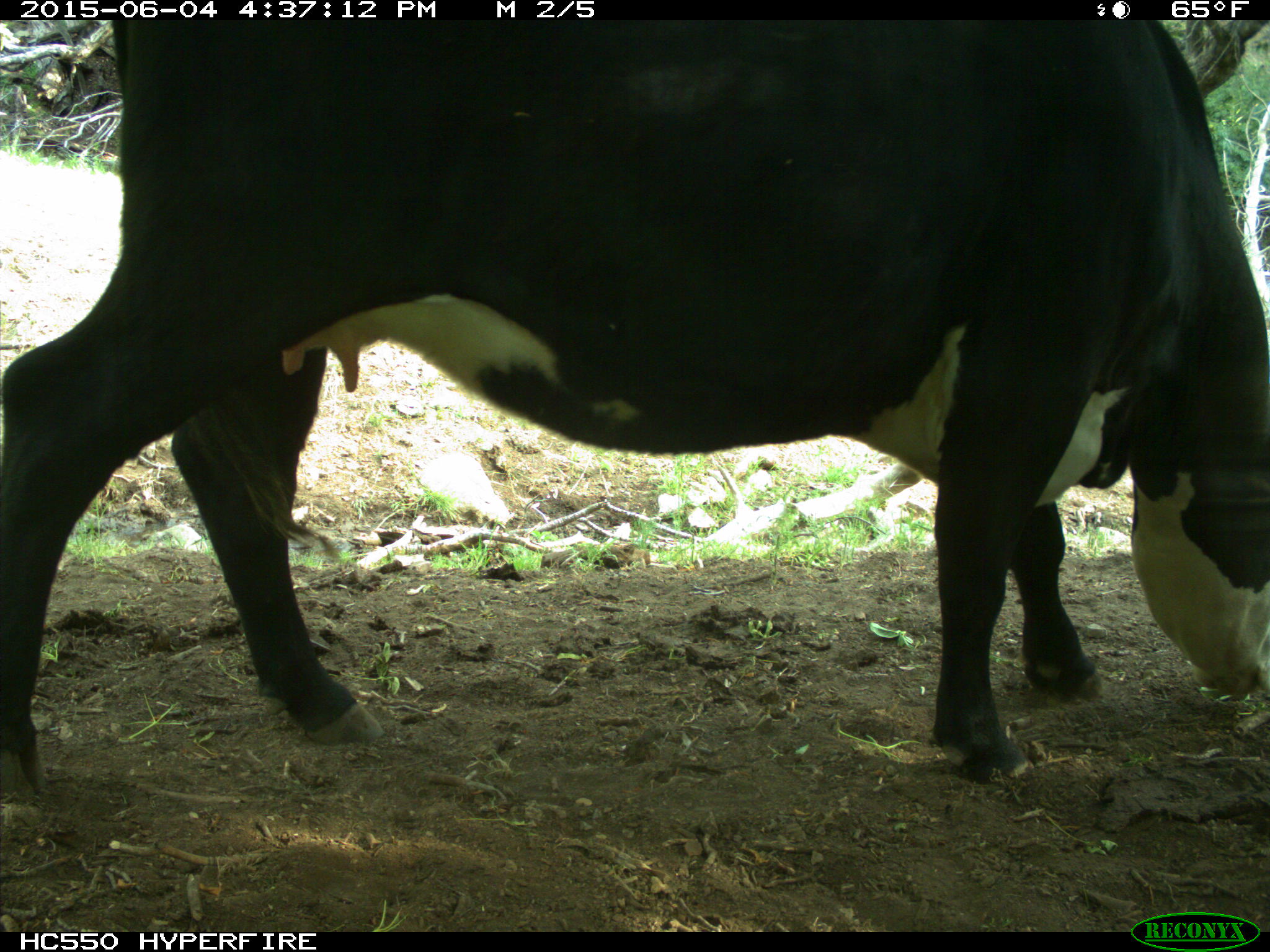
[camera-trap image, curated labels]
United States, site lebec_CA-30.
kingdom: Animalia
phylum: Chordata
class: Mammalia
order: Artiodactyla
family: Bovidae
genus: Bos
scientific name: Bos taurus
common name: domestic cow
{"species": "Bos taurus (domestic cow)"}